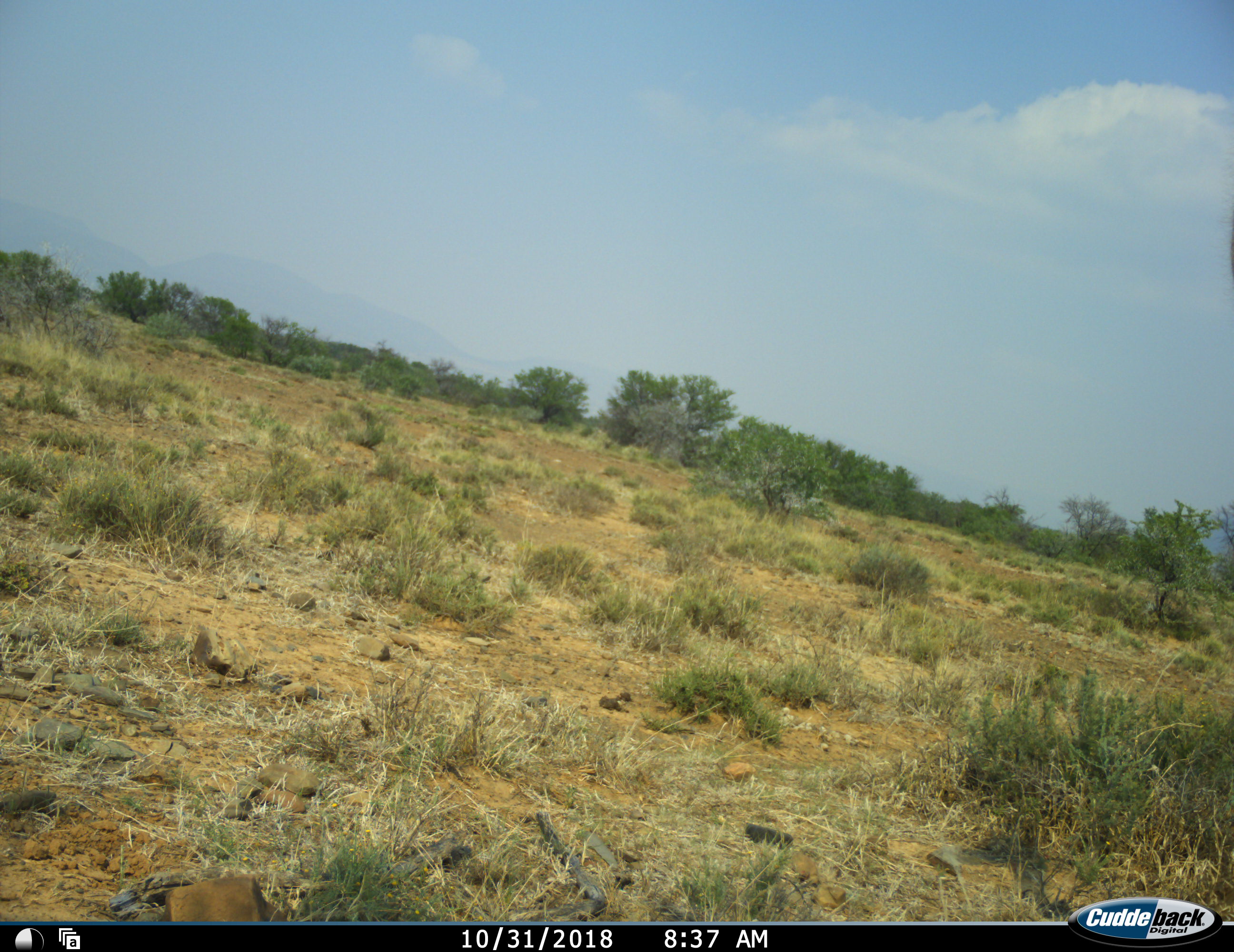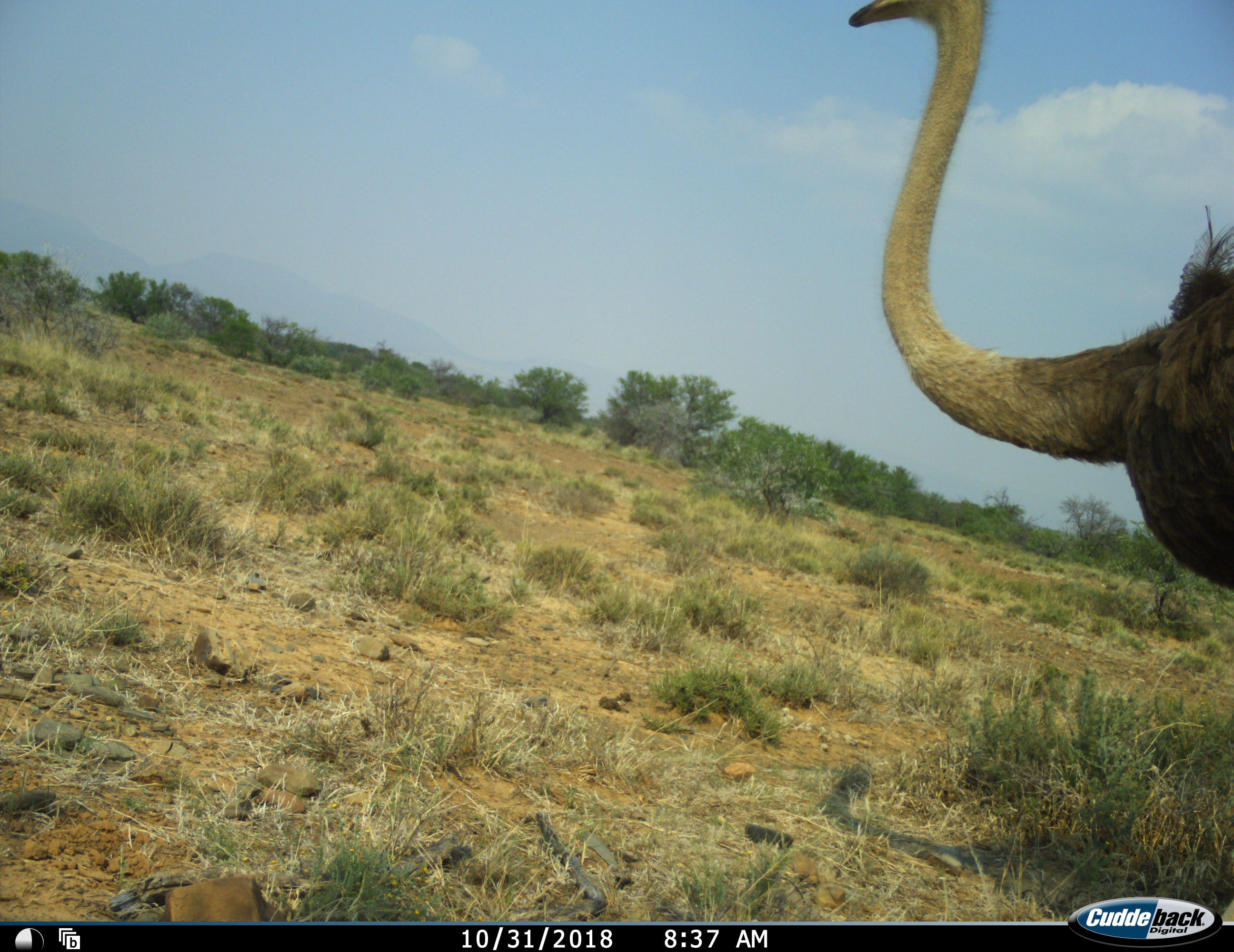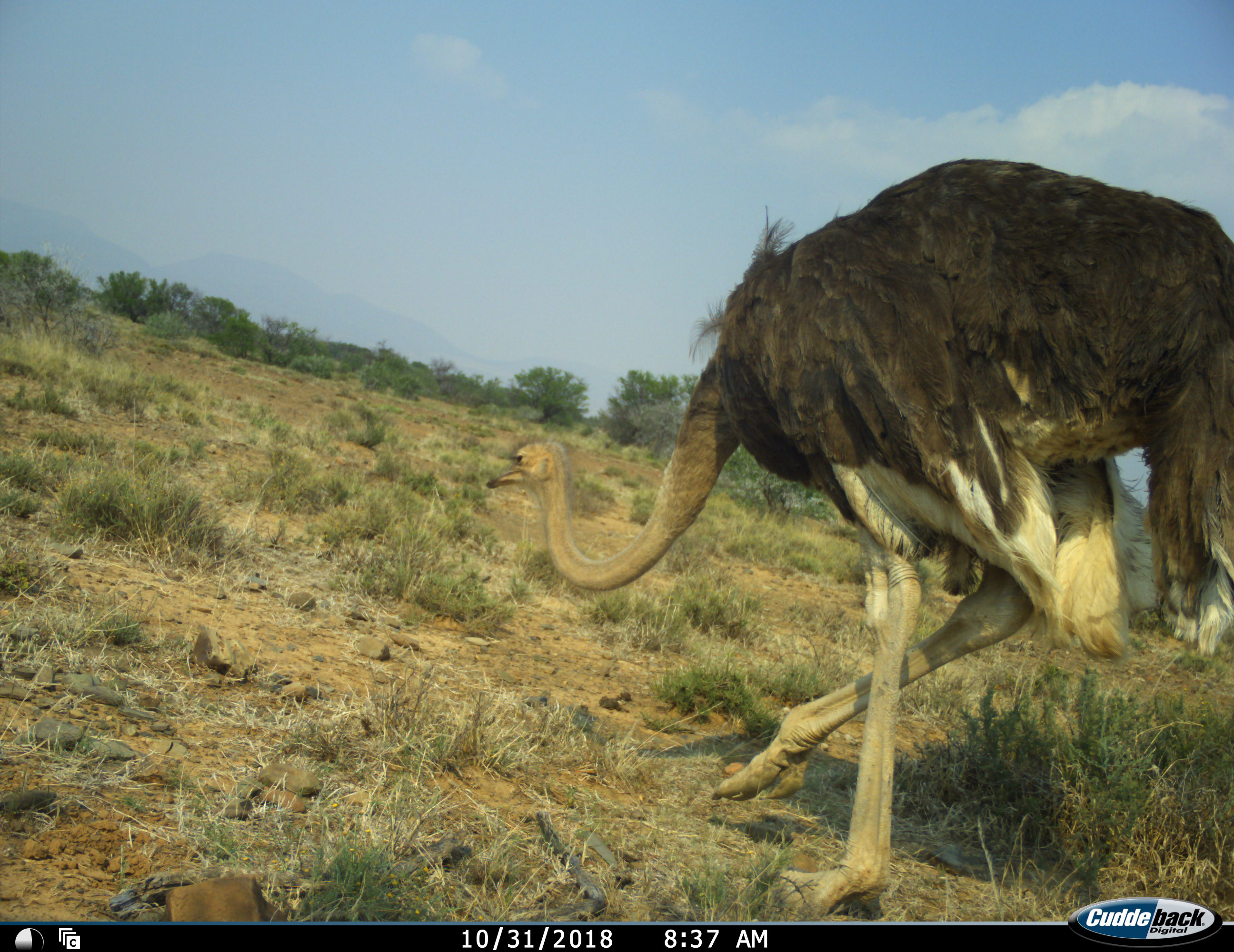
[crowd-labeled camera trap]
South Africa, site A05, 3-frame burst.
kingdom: Animalia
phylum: Chordata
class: Aves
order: Struthioniformes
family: Struthionidae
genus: Struthio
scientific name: Struthio camelus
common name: ostrich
Ostrich (Struthio camelus), count 1. Behavior (volunteer vote fractions): standing 0%, resting 0%, moving 88%, interacting 0%. Young present (vote fraction): 0%. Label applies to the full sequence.